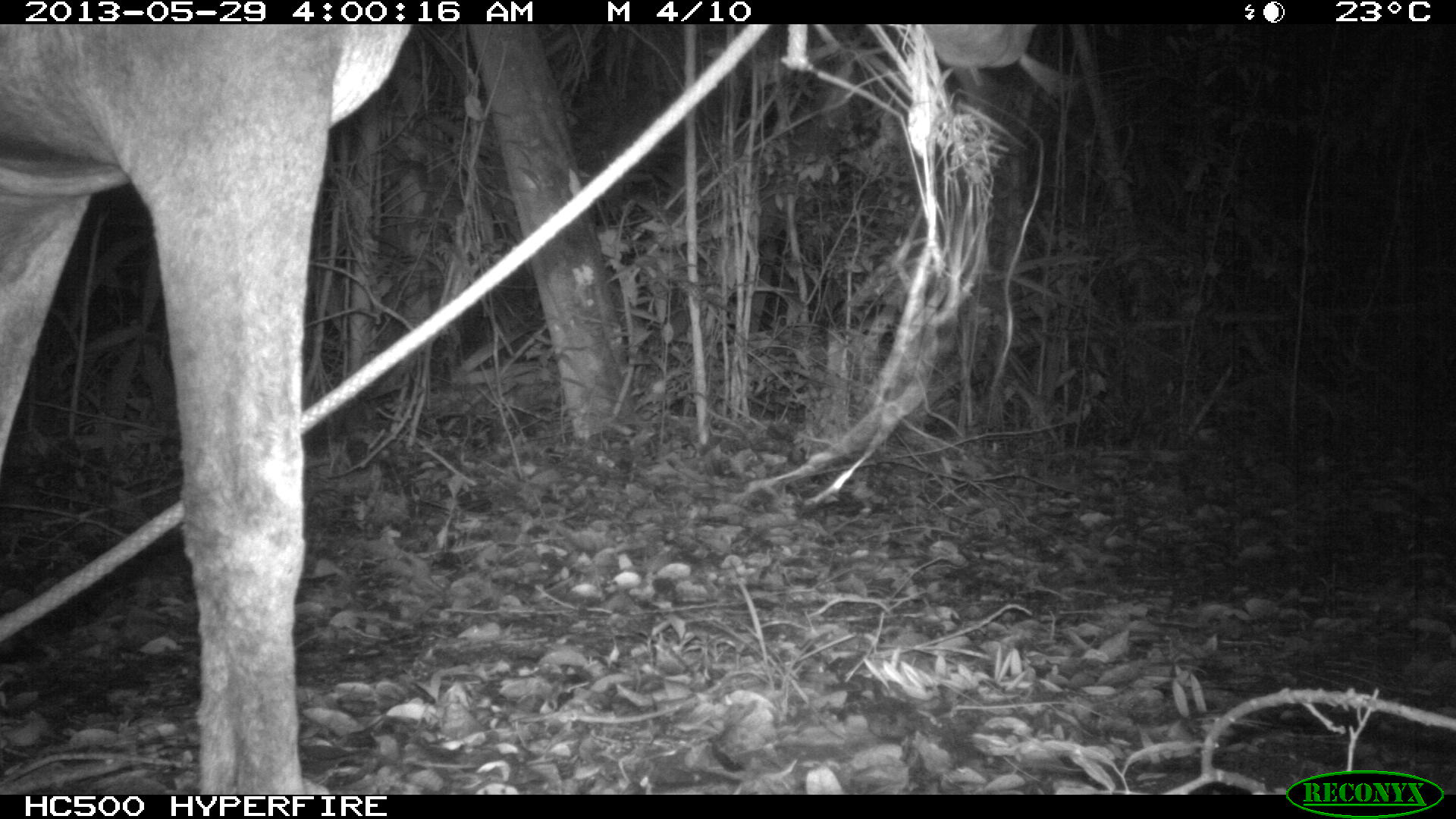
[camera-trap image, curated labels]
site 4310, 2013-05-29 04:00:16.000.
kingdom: Animalia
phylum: Chordata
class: Mammalia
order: Perissodactyla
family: Equidae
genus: Equus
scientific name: Equus ferus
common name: wild horse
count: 1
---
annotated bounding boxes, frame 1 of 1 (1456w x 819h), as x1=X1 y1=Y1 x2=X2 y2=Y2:
equus ferus: x1=0 y1=24 x2=1036 y2=792